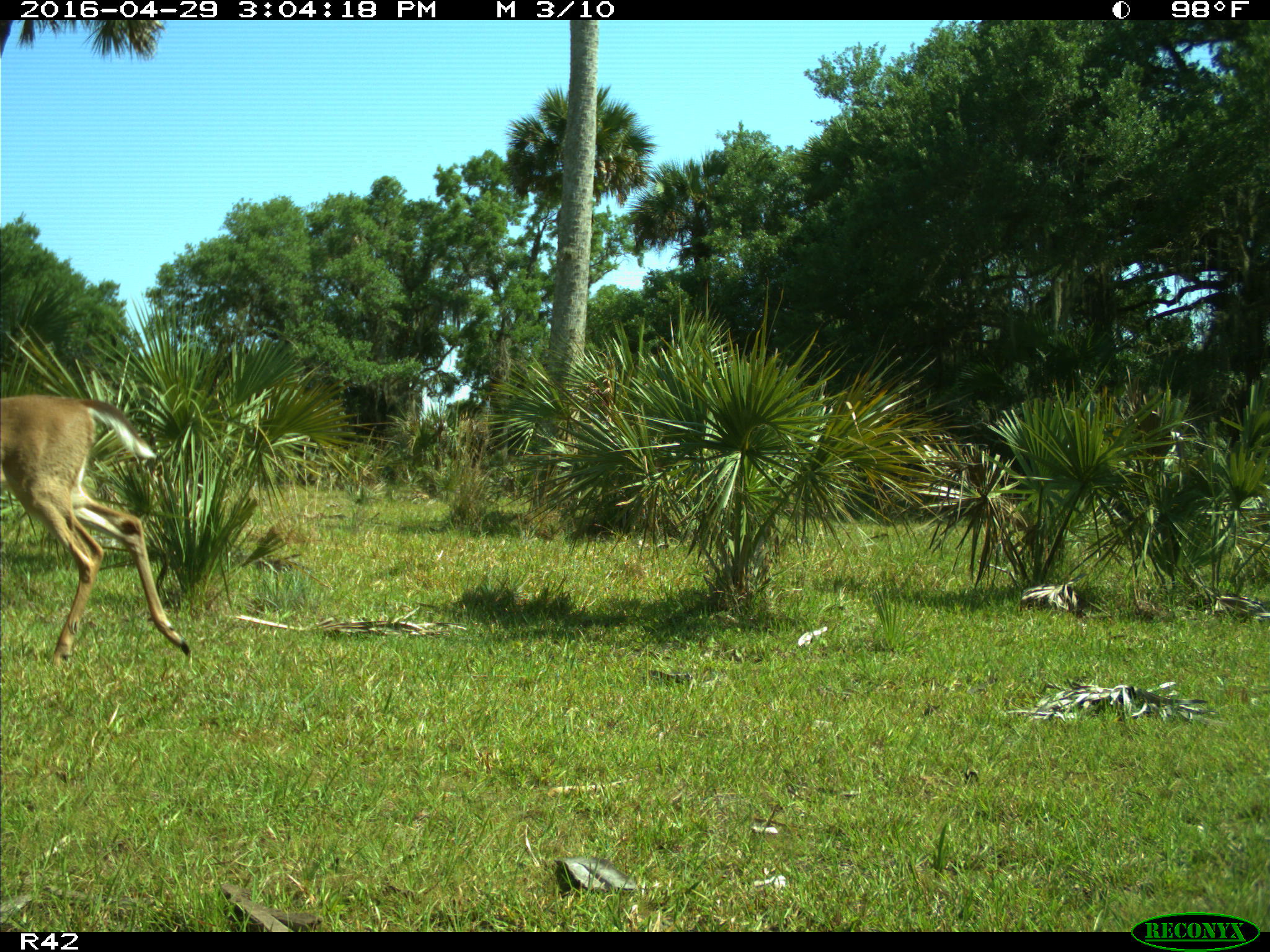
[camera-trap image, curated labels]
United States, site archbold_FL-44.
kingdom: Animalia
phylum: Chordata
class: Mammalia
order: Artiodactyla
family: Cervidae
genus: Odocoileus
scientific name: Odocoileus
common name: deer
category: unidentified deer